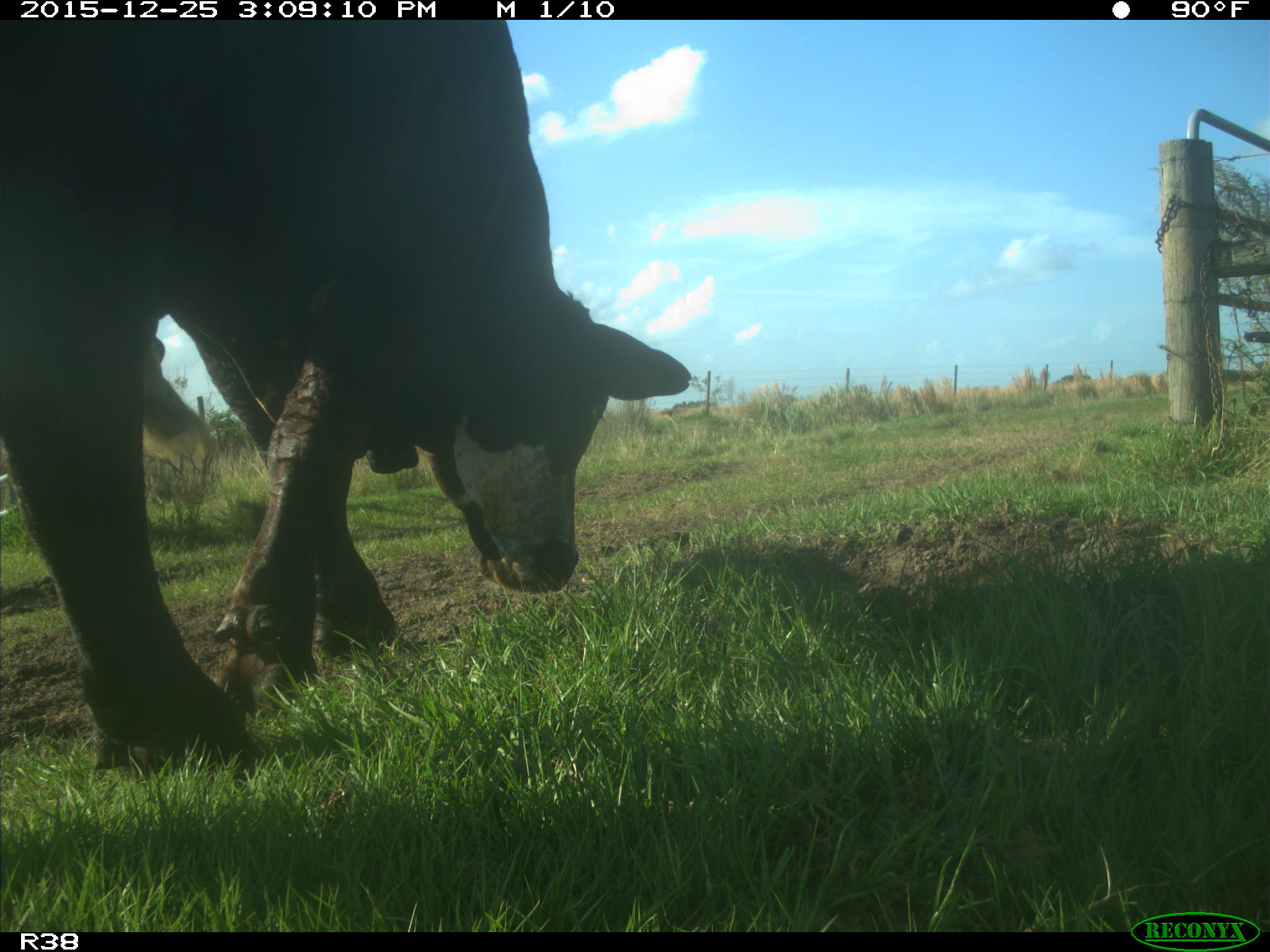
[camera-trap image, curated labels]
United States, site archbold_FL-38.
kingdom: Animalia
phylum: Chordata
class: Mammalia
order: Artiodactyla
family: Bovidae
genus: Bos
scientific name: Bos taurus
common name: domestic cow